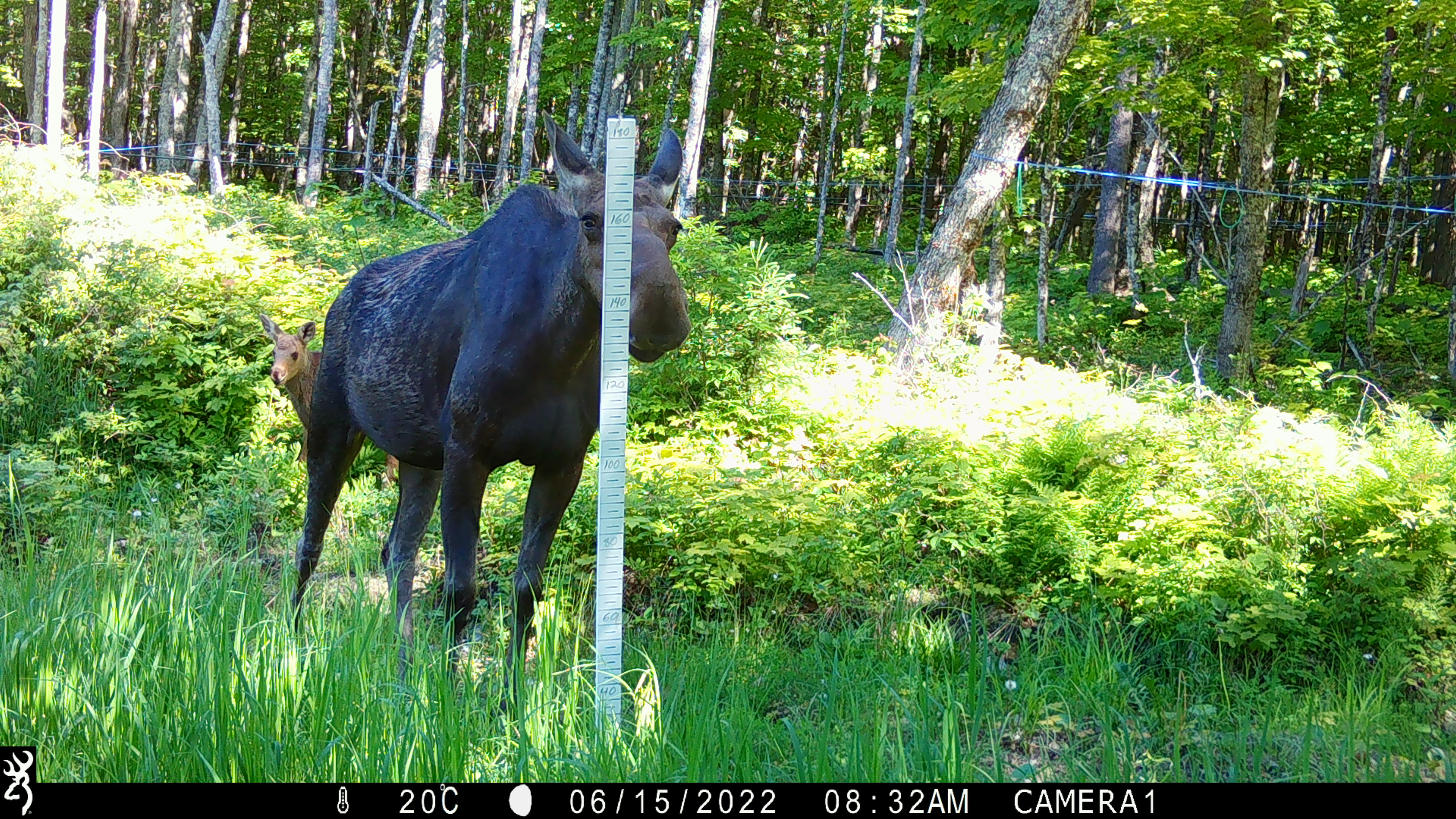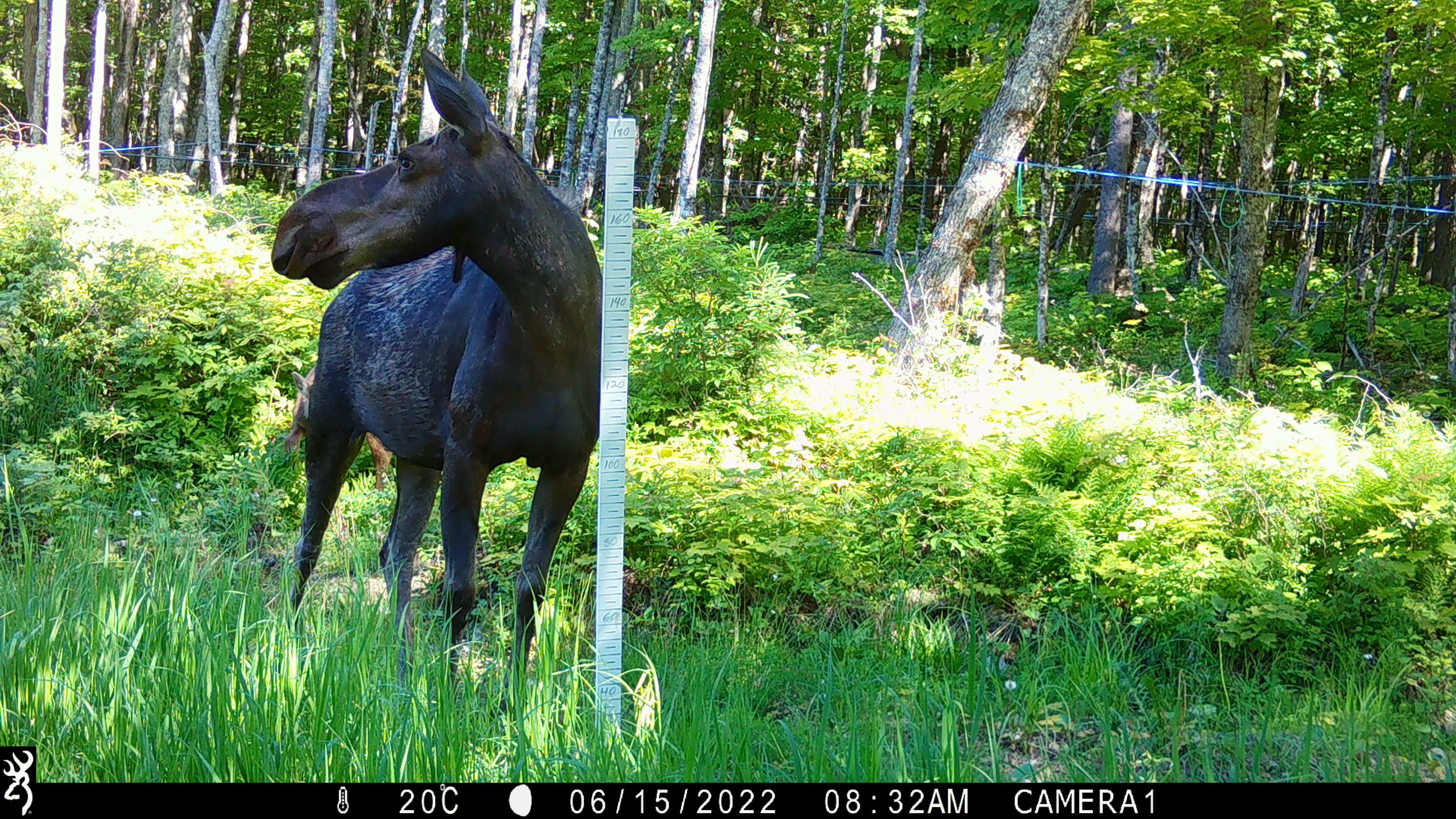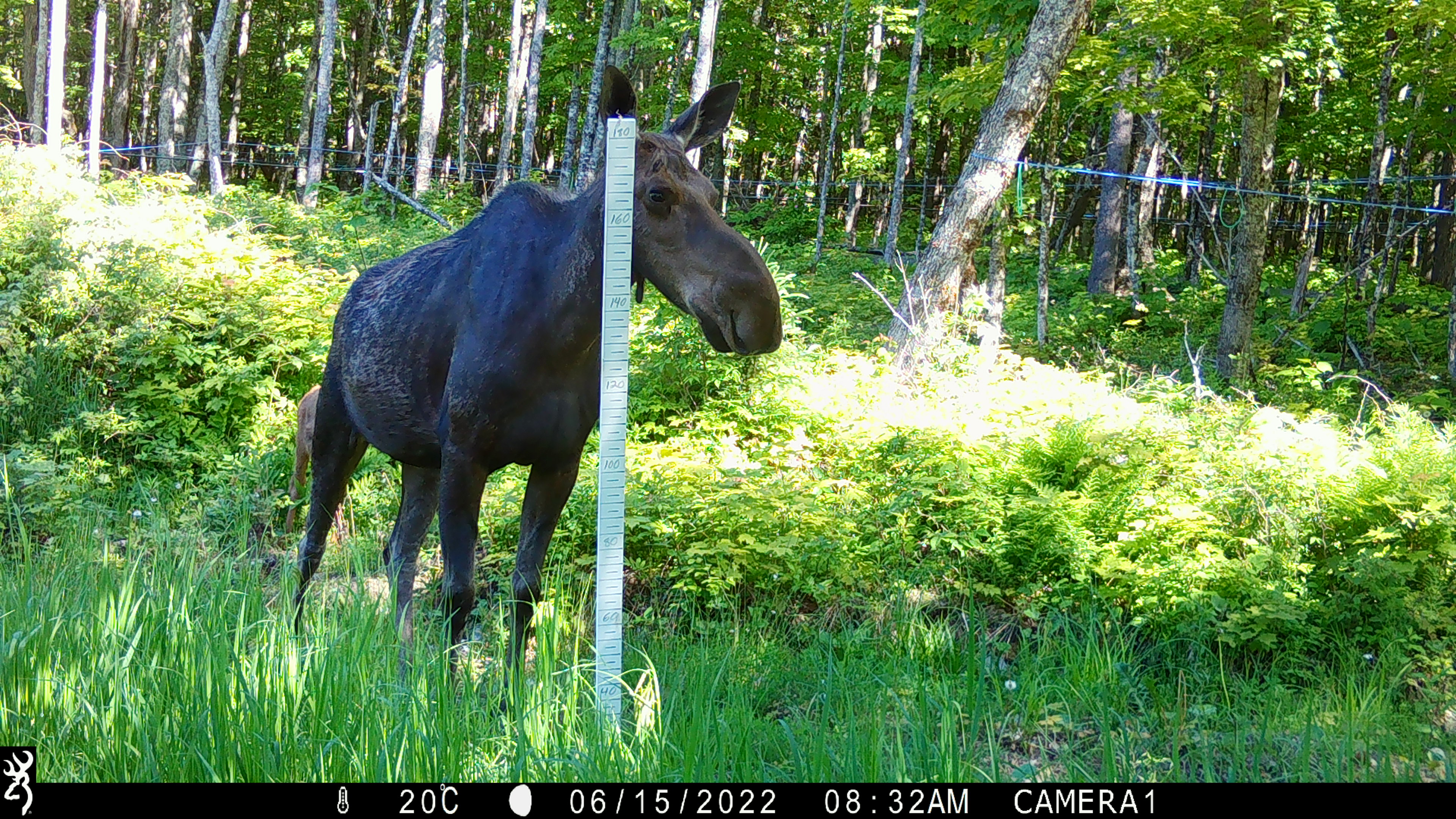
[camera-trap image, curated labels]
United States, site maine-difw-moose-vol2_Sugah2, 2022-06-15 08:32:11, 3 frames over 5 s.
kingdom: Animalia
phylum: Chordata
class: Mammalia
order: Artiodactyla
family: Cervidae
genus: Alces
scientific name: Alces alces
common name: moose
Moose (Alces alces).